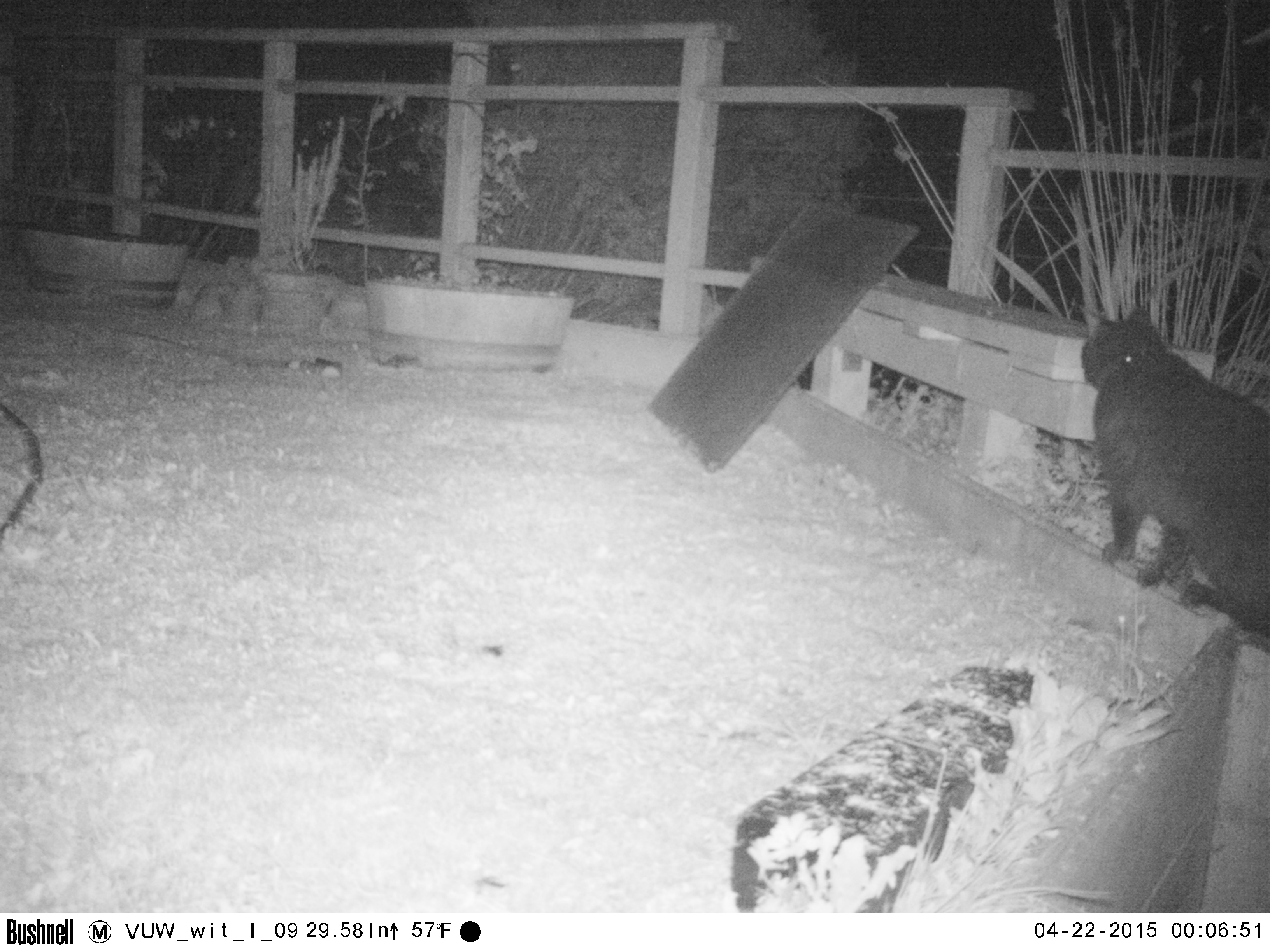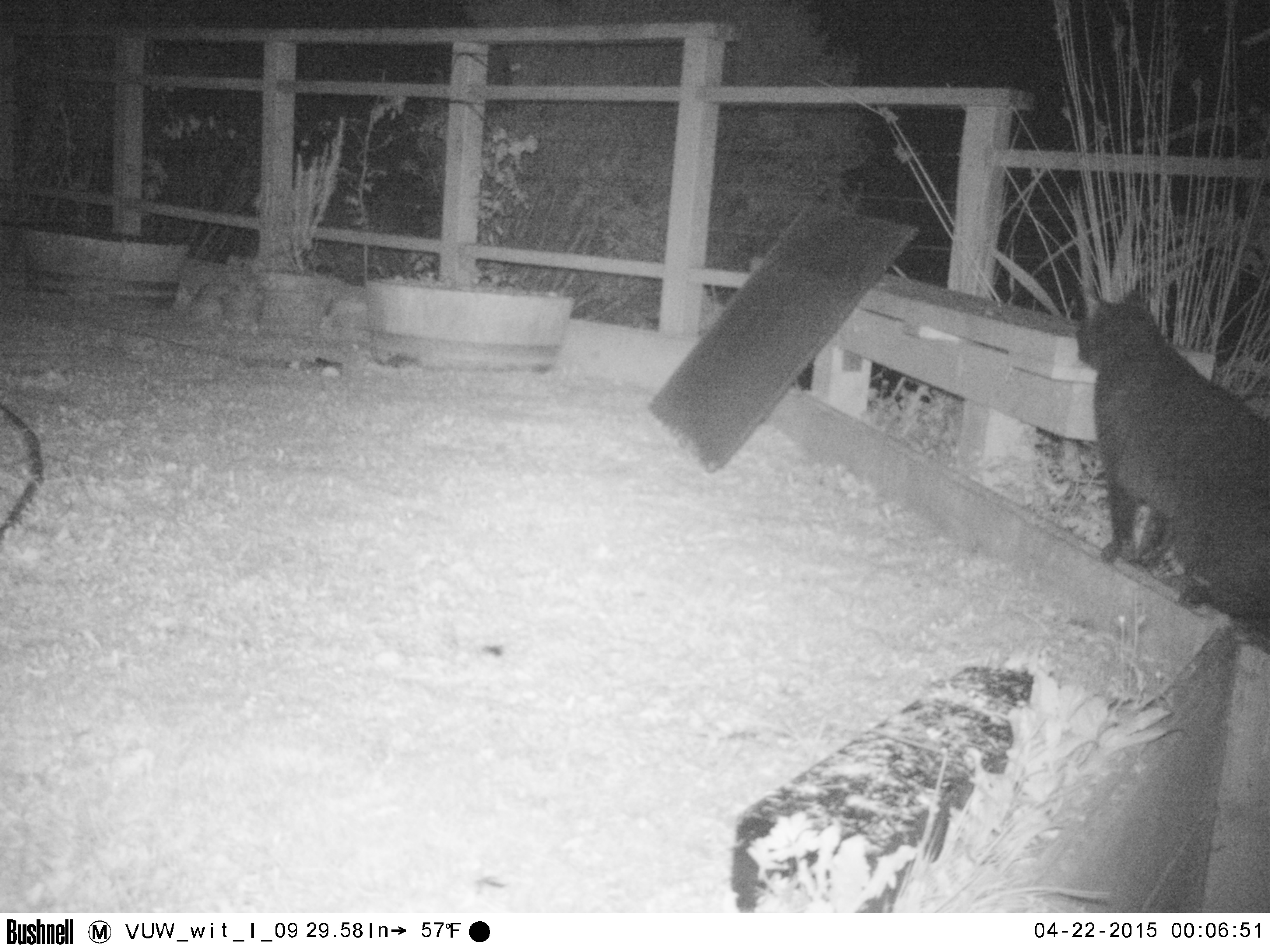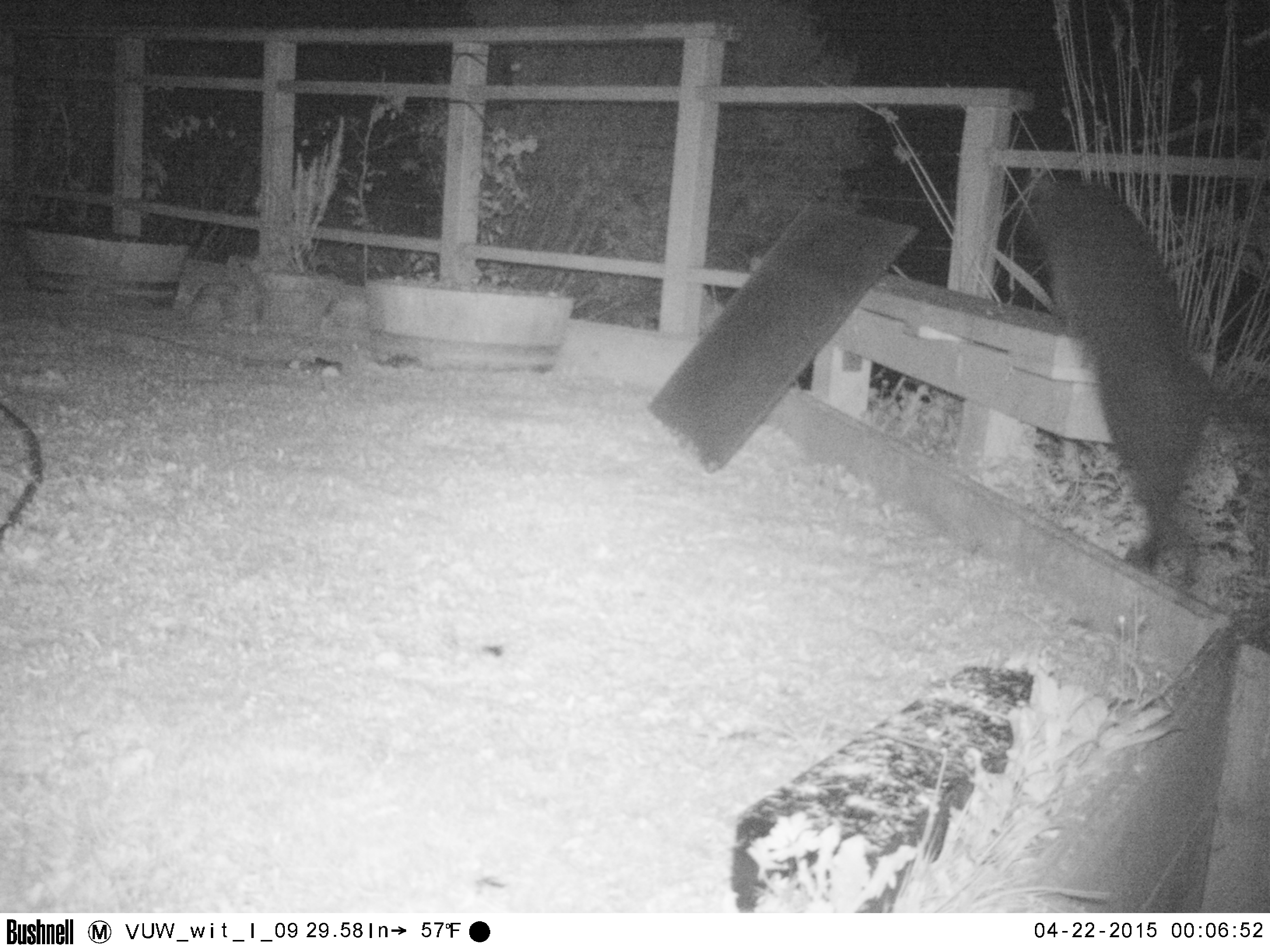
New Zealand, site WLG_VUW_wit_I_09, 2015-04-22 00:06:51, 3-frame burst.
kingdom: Animalia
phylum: Chordata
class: Mammalia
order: Carnivora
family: Felidae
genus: Felis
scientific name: Felis catus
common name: domestic cat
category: cat